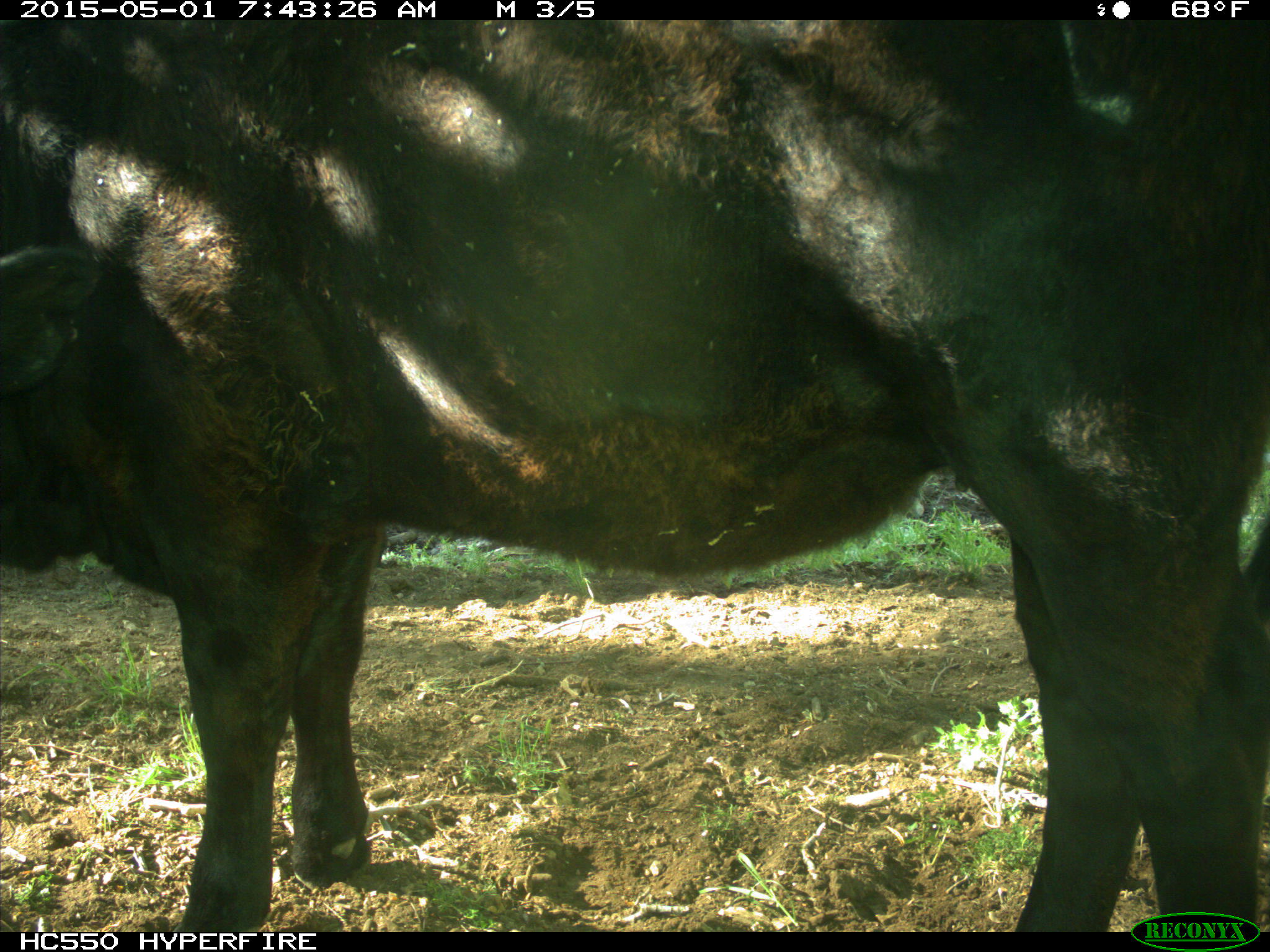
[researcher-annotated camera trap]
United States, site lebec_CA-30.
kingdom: Animalia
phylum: Chordata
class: Mammalia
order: Artiodactyla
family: Bovidae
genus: Bos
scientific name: Bos taurus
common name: domestic cow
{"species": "Bos taurus (domestic cow)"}